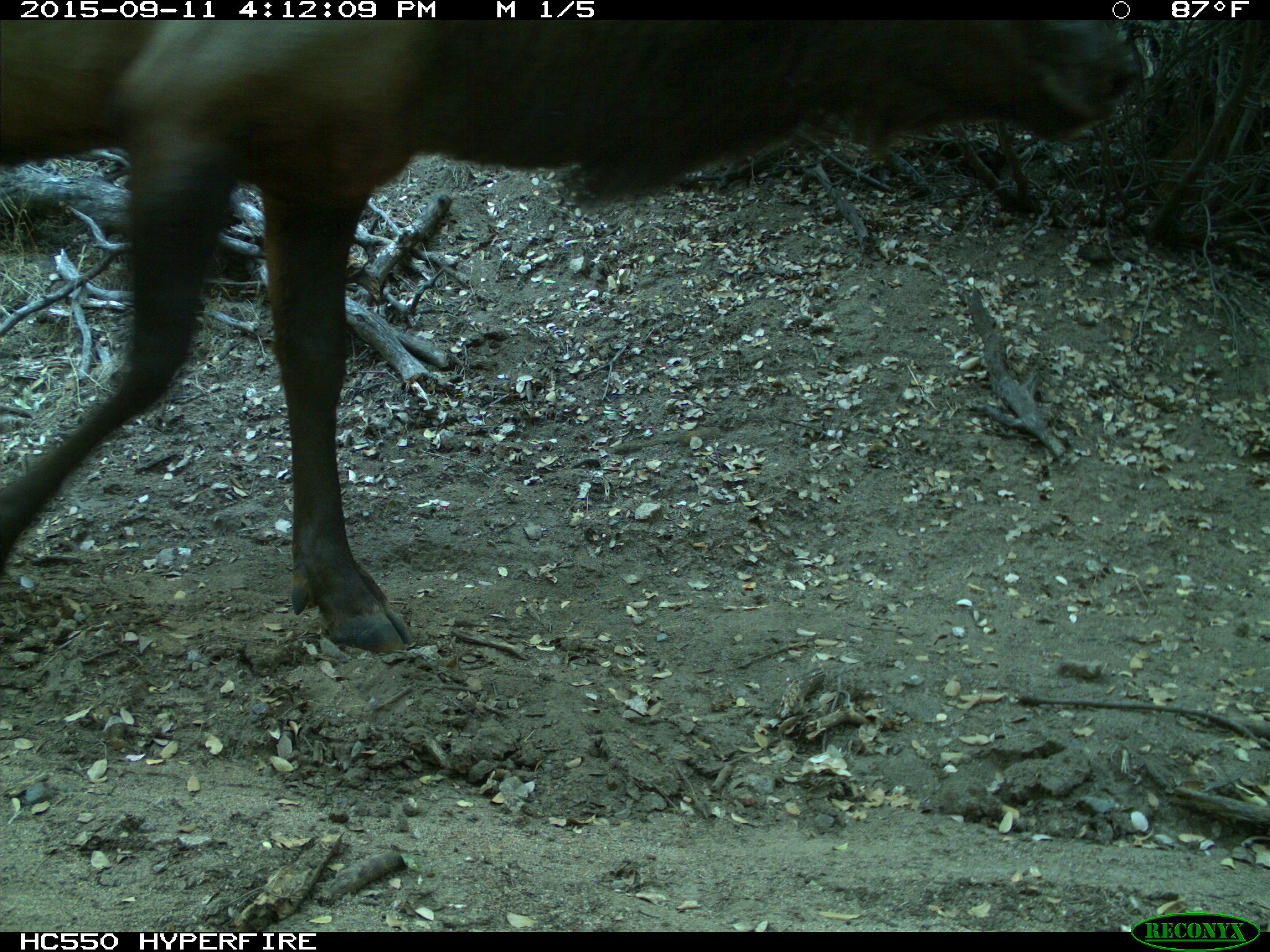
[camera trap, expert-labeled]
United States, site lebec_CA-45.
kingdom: Animalia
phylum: Chordata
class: Mammalia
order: Artiodactyla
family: Cervidae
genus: Cervus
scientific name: Cervus canadensis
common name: elk